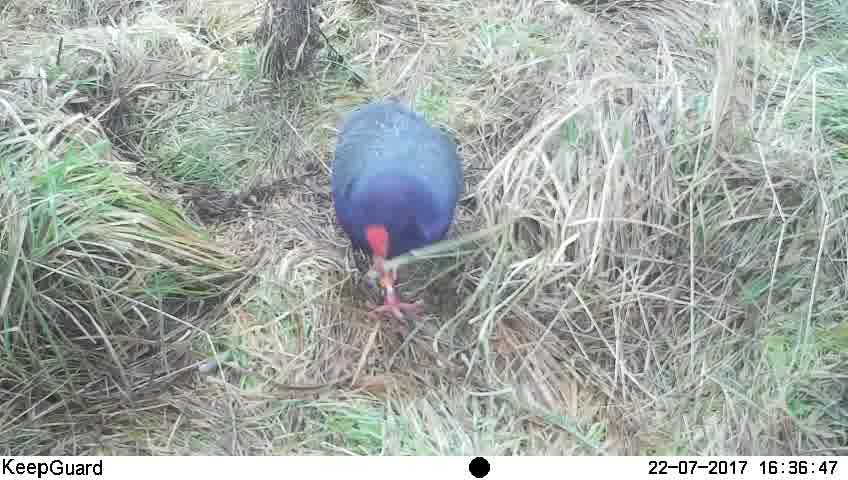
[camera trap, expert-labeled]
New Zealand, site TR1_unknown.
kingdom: Animalia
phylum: Chordata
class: Aves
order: Gruiformes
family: Rallidae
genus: Porphyrio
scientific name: Porphyrio mantelli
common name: takahe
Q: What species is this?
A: Takahe (Porphyrio mantelli).